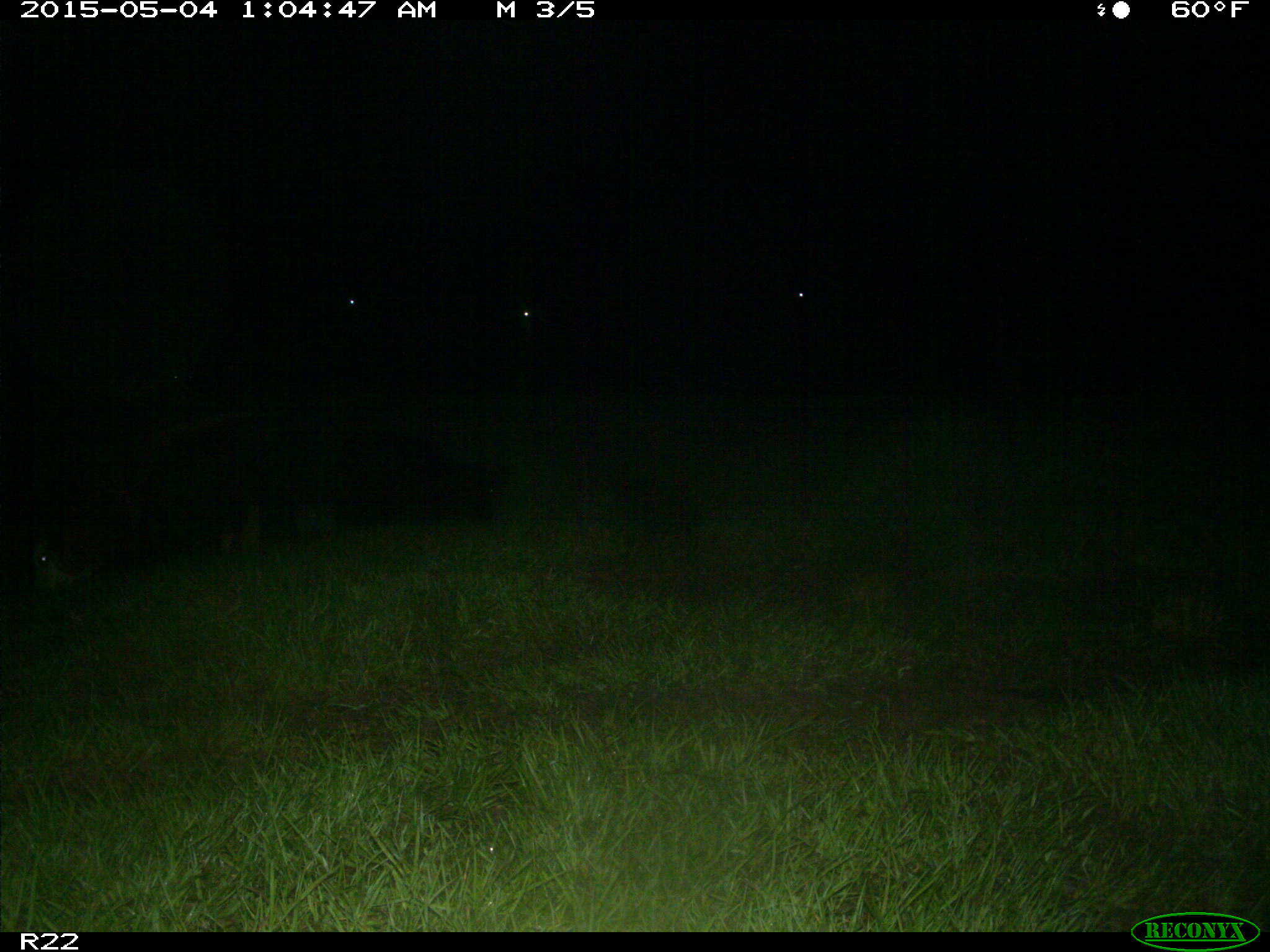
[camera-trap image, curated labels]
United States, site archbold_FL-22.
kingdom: Animalia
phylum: Chordata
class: Mammalia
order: Artiodactyla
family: Bovidae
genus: Bos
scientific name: Bos taurus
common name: domestic cow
Bos taurus (domestic cow).